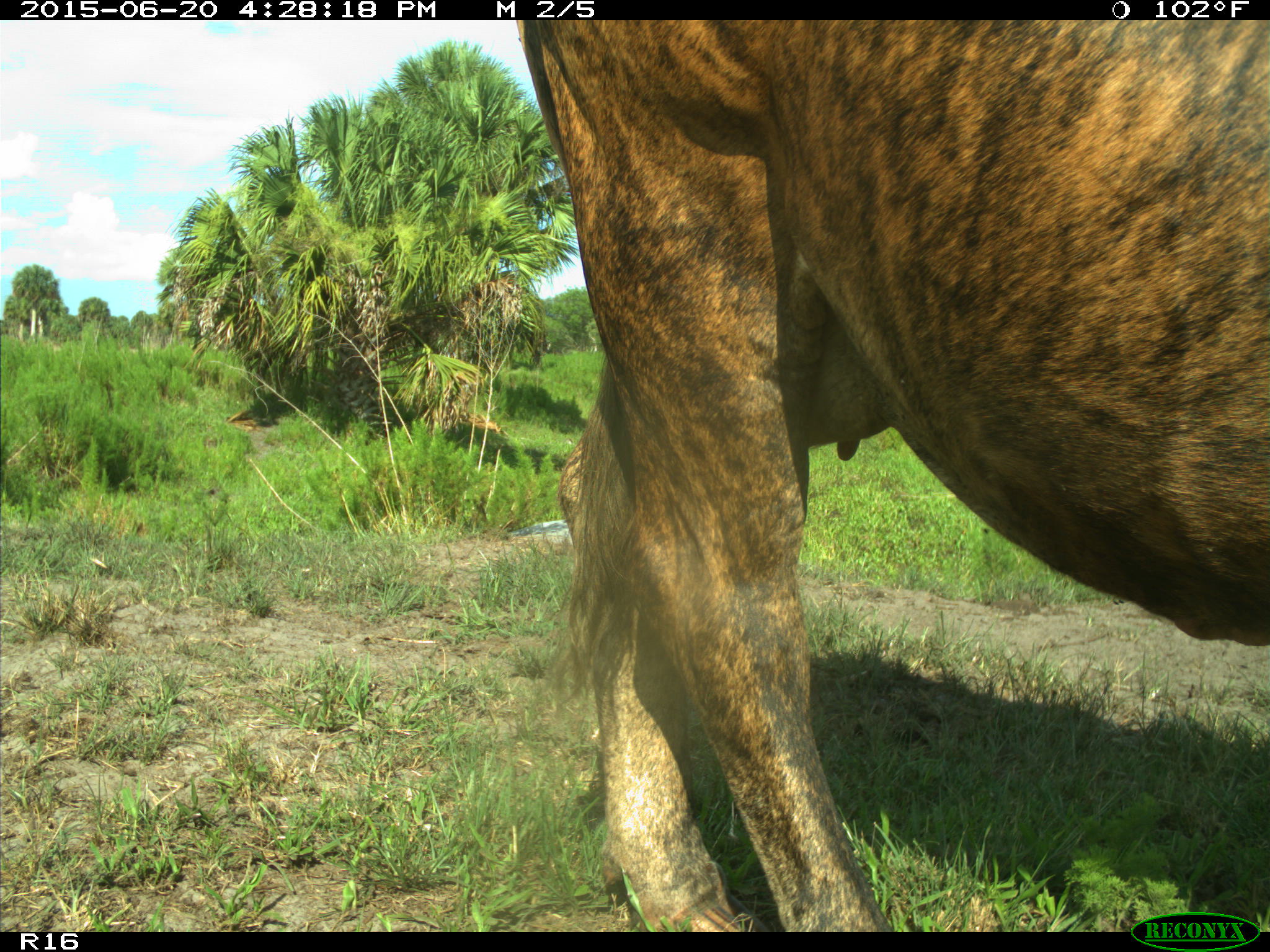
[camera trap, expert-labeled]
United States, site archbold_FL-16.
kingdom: Animalia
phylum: Chordata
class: Mammalia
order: Artiodactyla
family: Bovidae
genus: Bos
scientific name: Bos taurus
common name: domestic cow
Bos taurus (domestic cow).